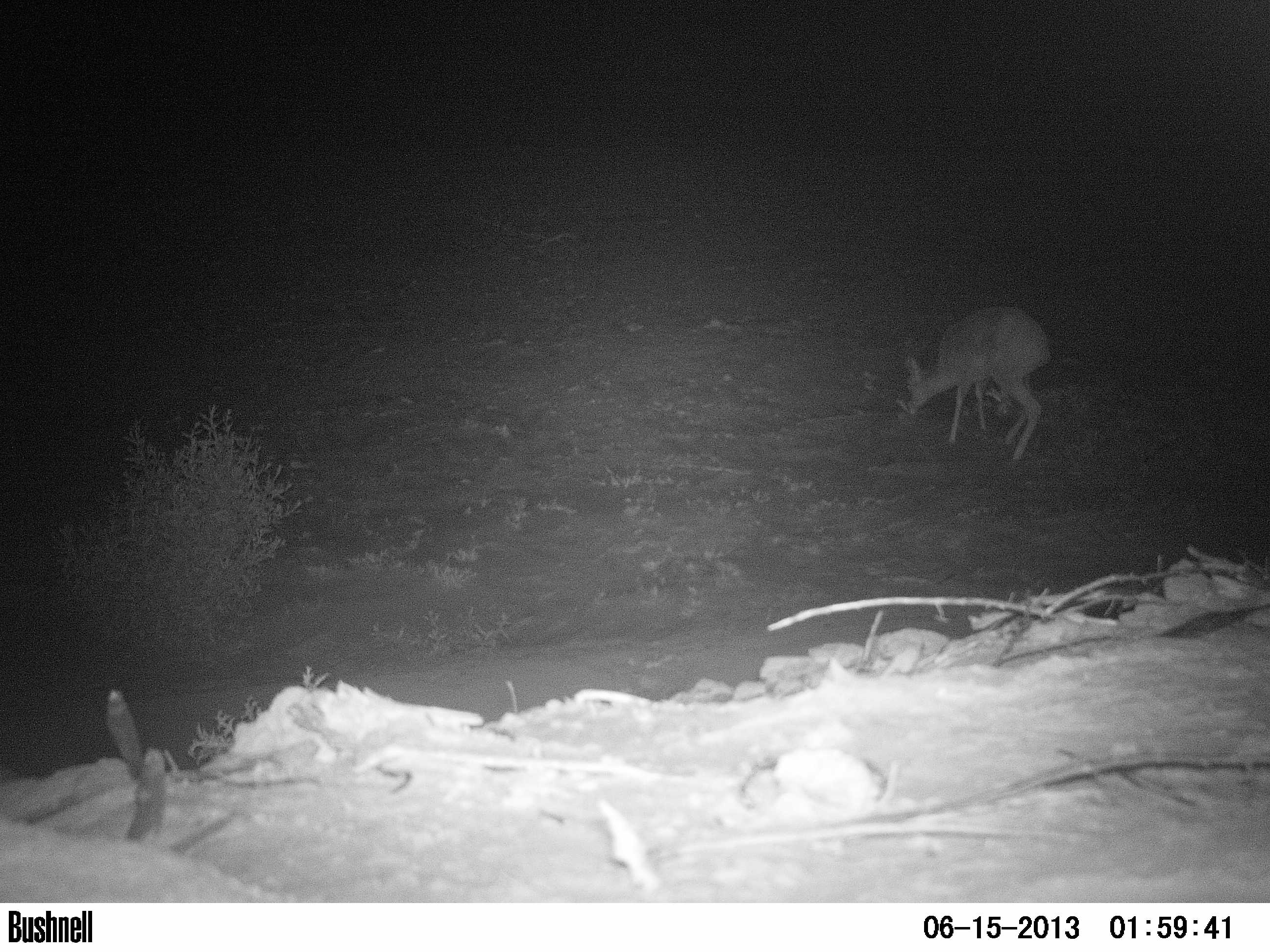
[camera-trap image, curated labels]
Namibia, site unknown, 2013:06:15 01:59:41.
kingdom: Animalia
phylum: Chordata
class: Mammalia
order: Artiodactyla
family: Bovidae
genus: Raphicerus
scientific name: Raphicerus campestris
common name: steenbok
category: raphiceros campestris